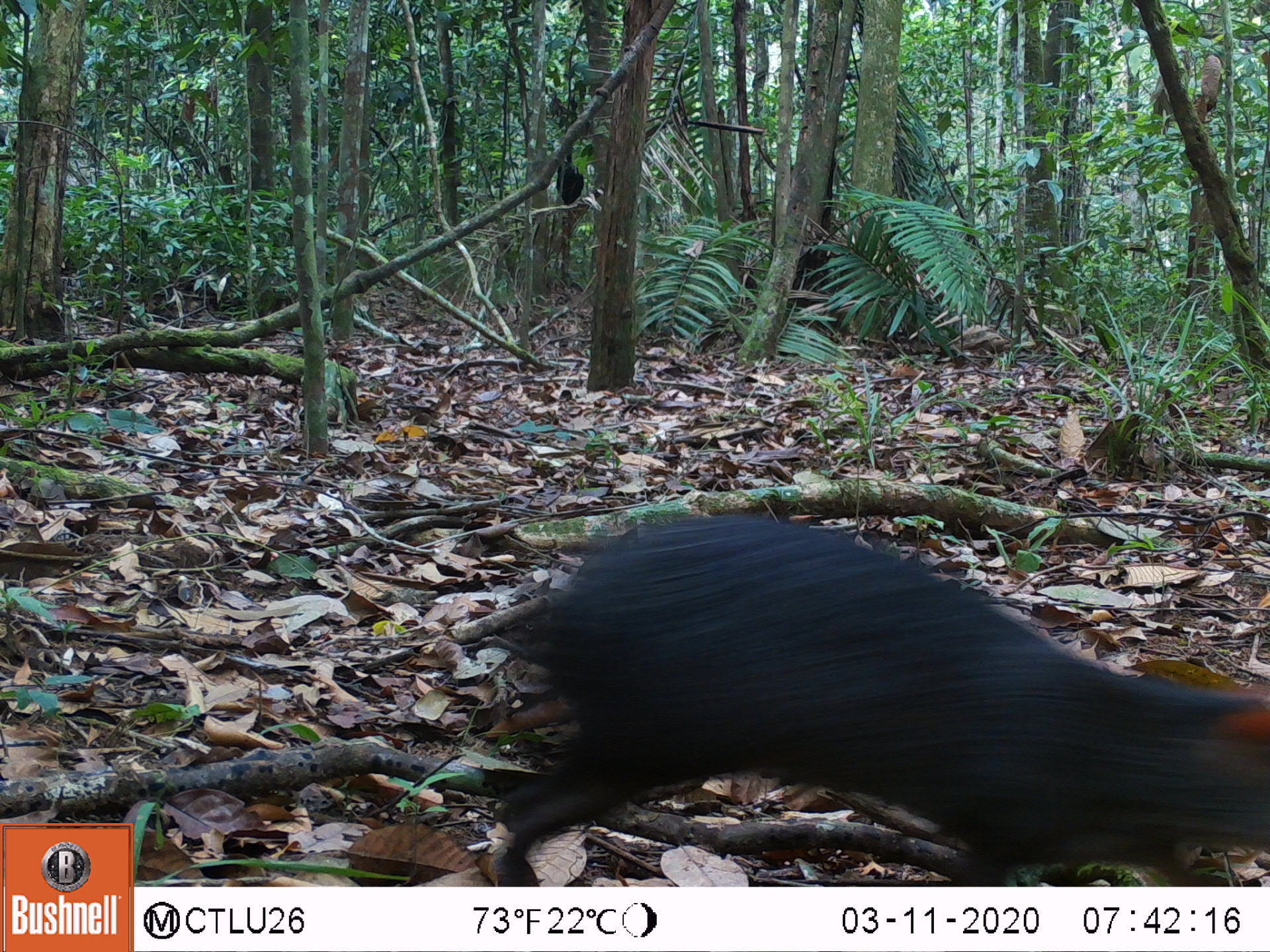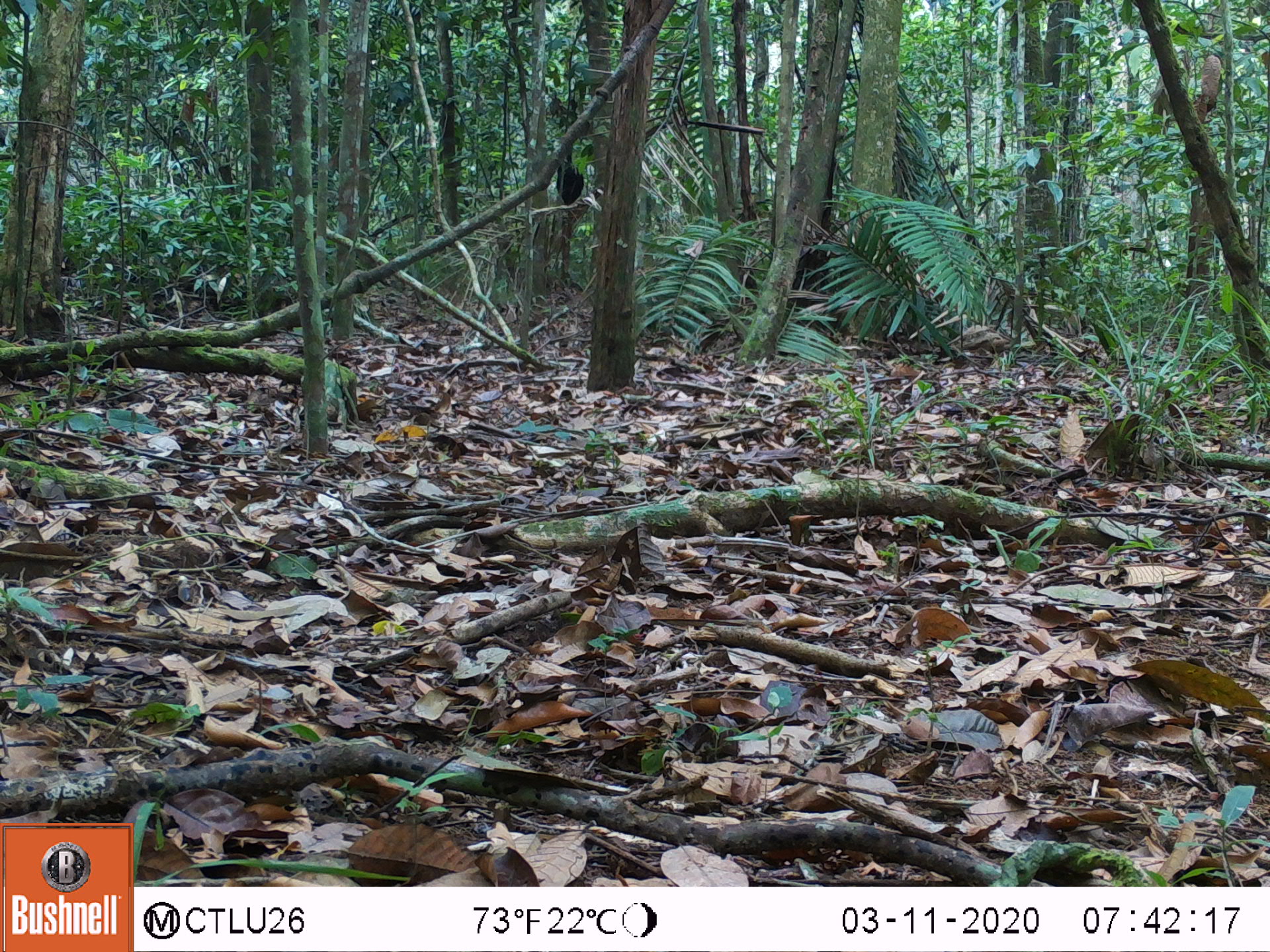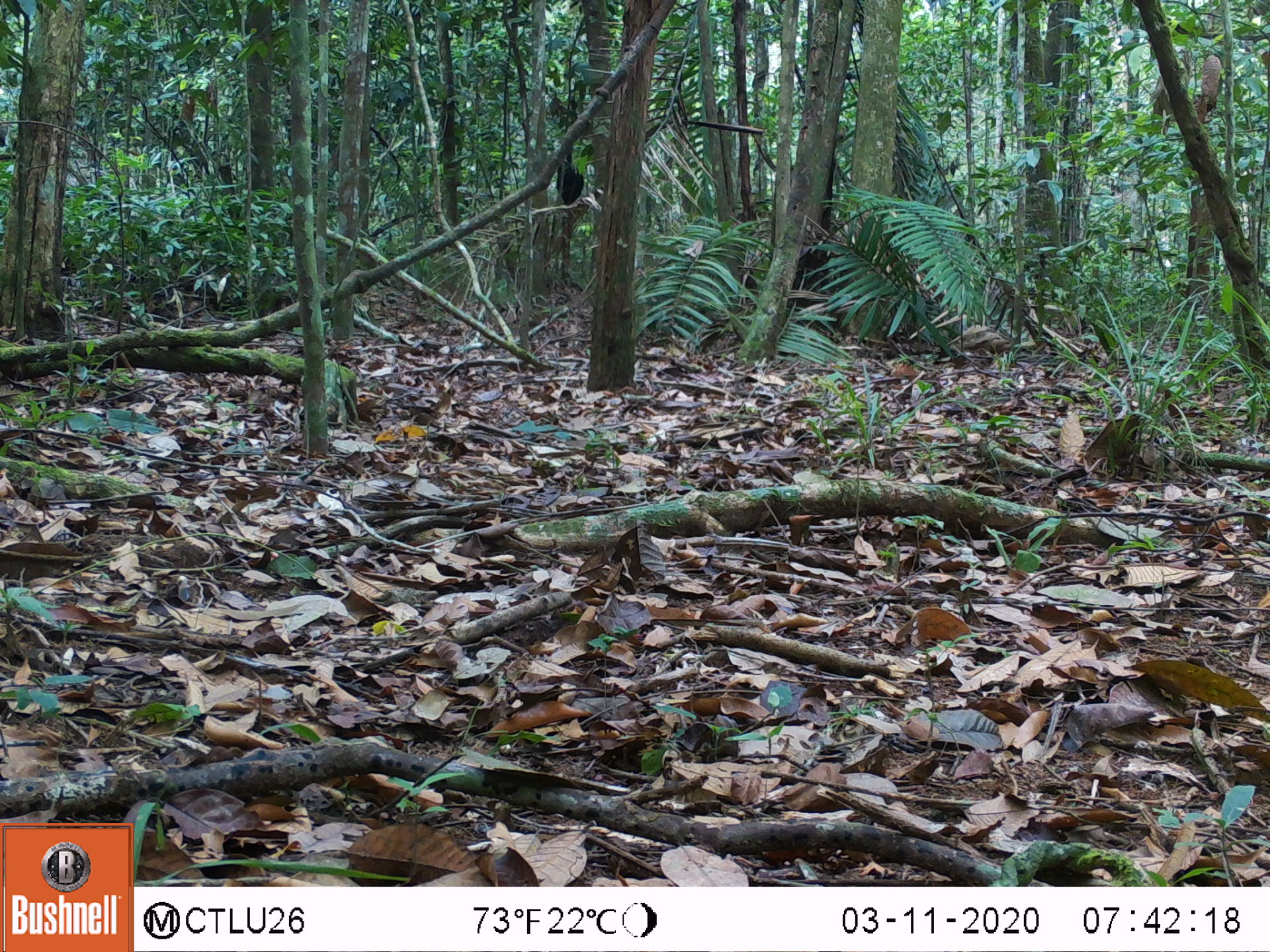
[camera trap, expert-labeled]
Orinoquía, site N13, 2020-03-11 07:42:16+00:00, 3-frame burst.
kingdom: Animalia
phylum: Chordata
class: Mammalia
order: Rodentia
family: Dasyproctidae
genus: Dasyprocta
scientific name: Dasyprocta fuliginosa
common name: black agouti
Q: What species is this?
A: Black agouti (Dasyprocta fuliginosa).